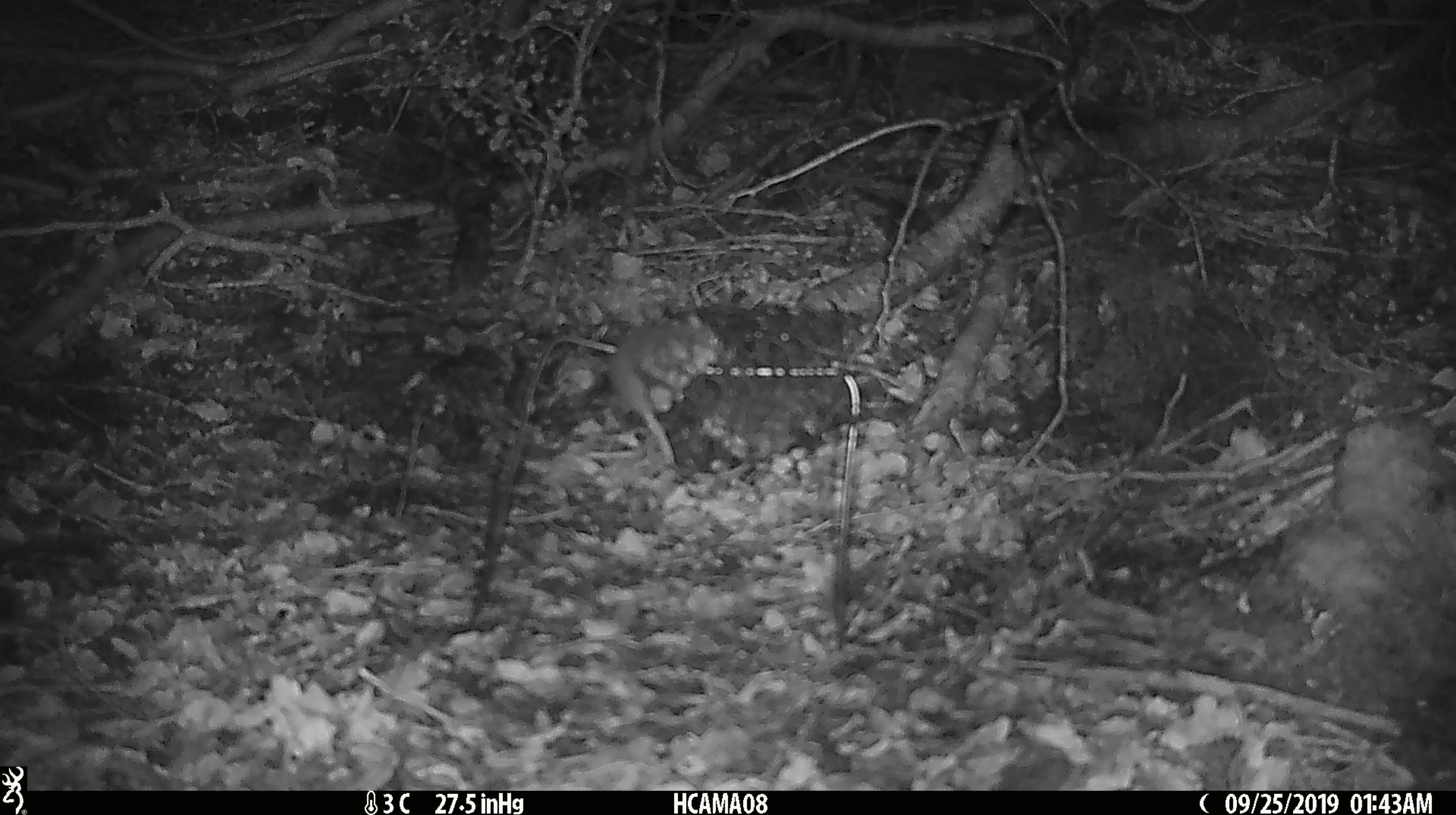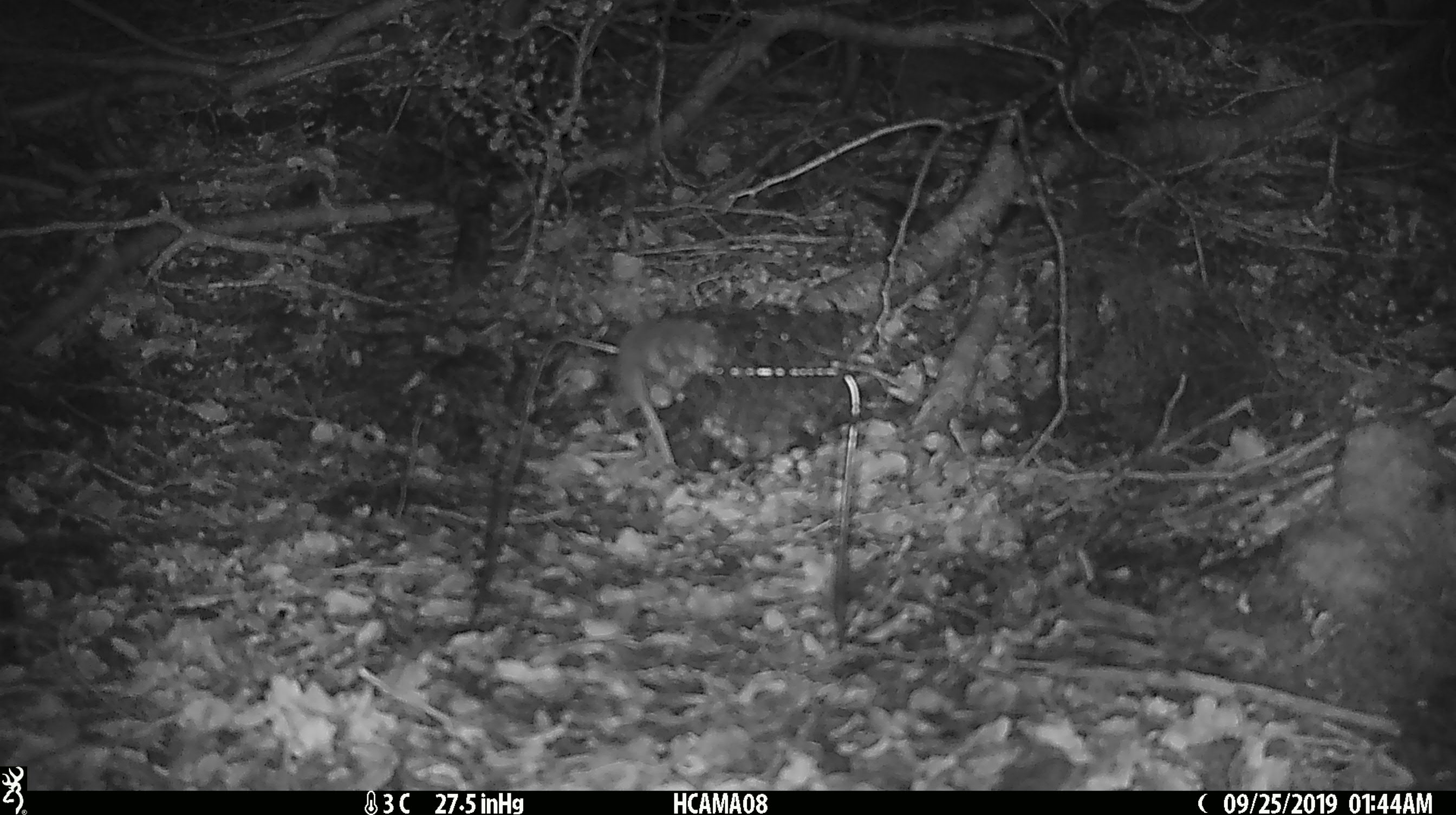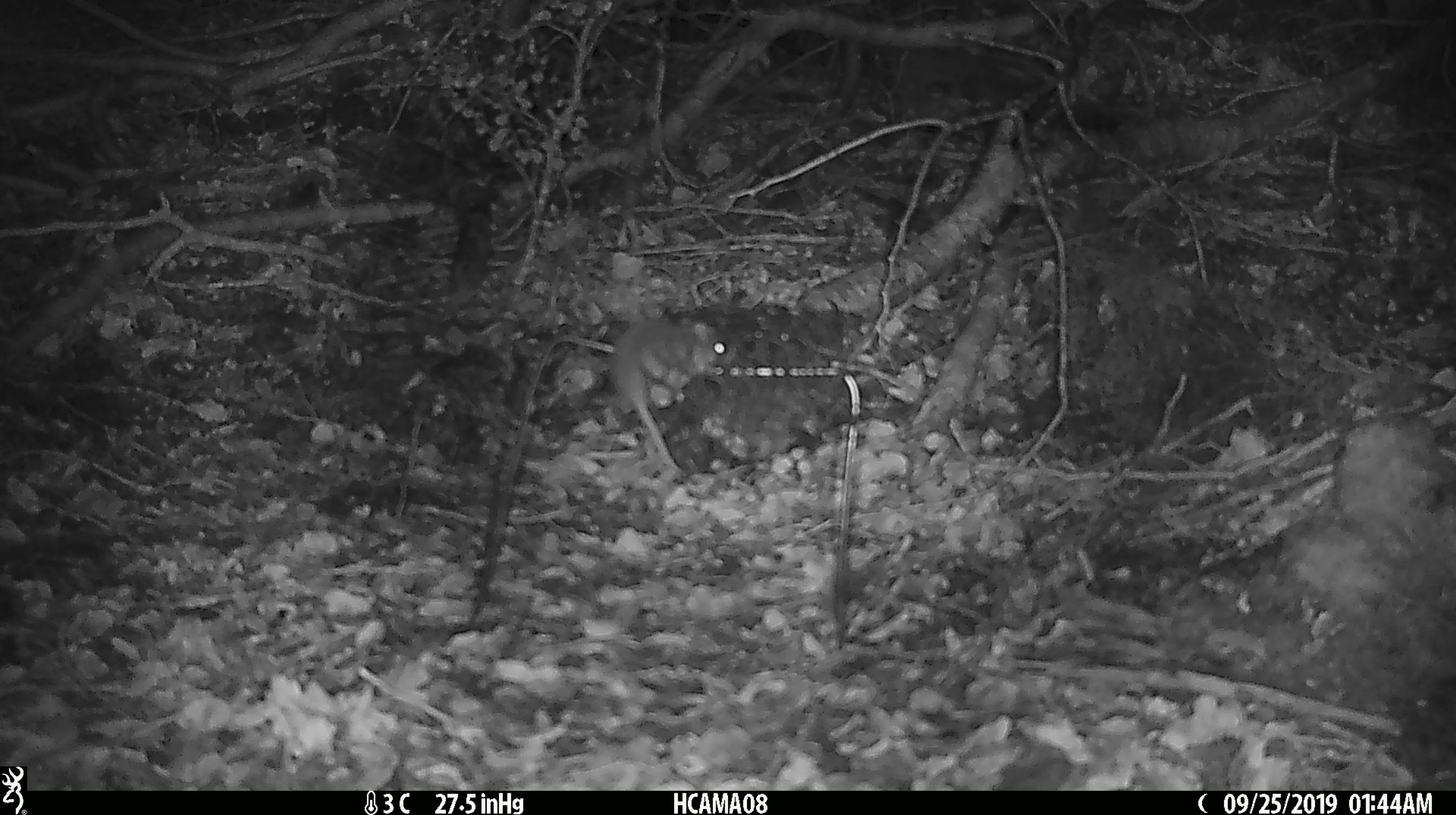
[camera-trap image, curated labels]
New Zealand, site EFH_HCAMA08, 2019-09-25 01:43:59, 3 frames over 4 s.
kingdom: Animalia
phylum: Chordata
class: Mammalia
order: Rodentia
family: Muridae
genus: Mus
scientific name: Mus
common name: mouse